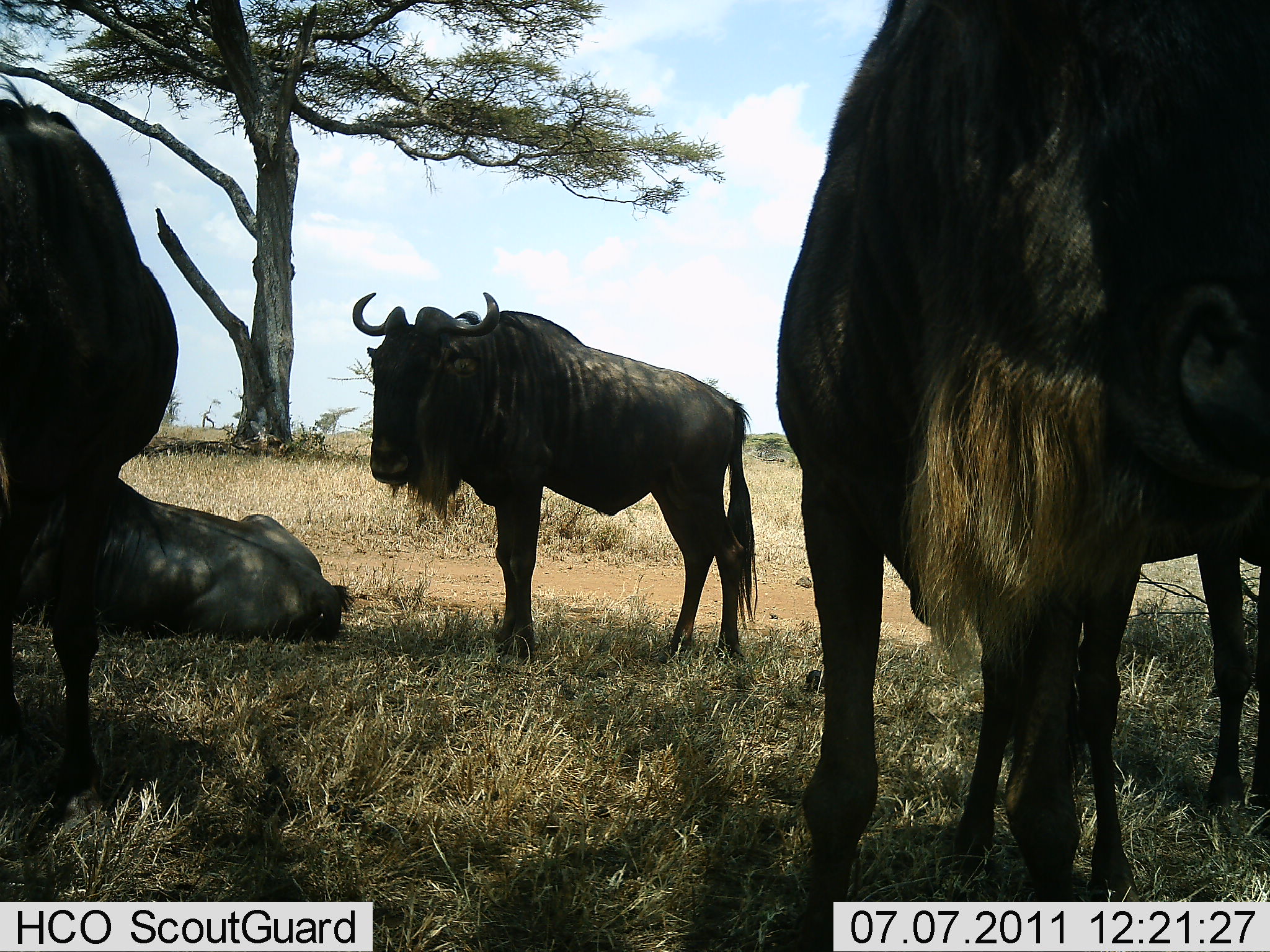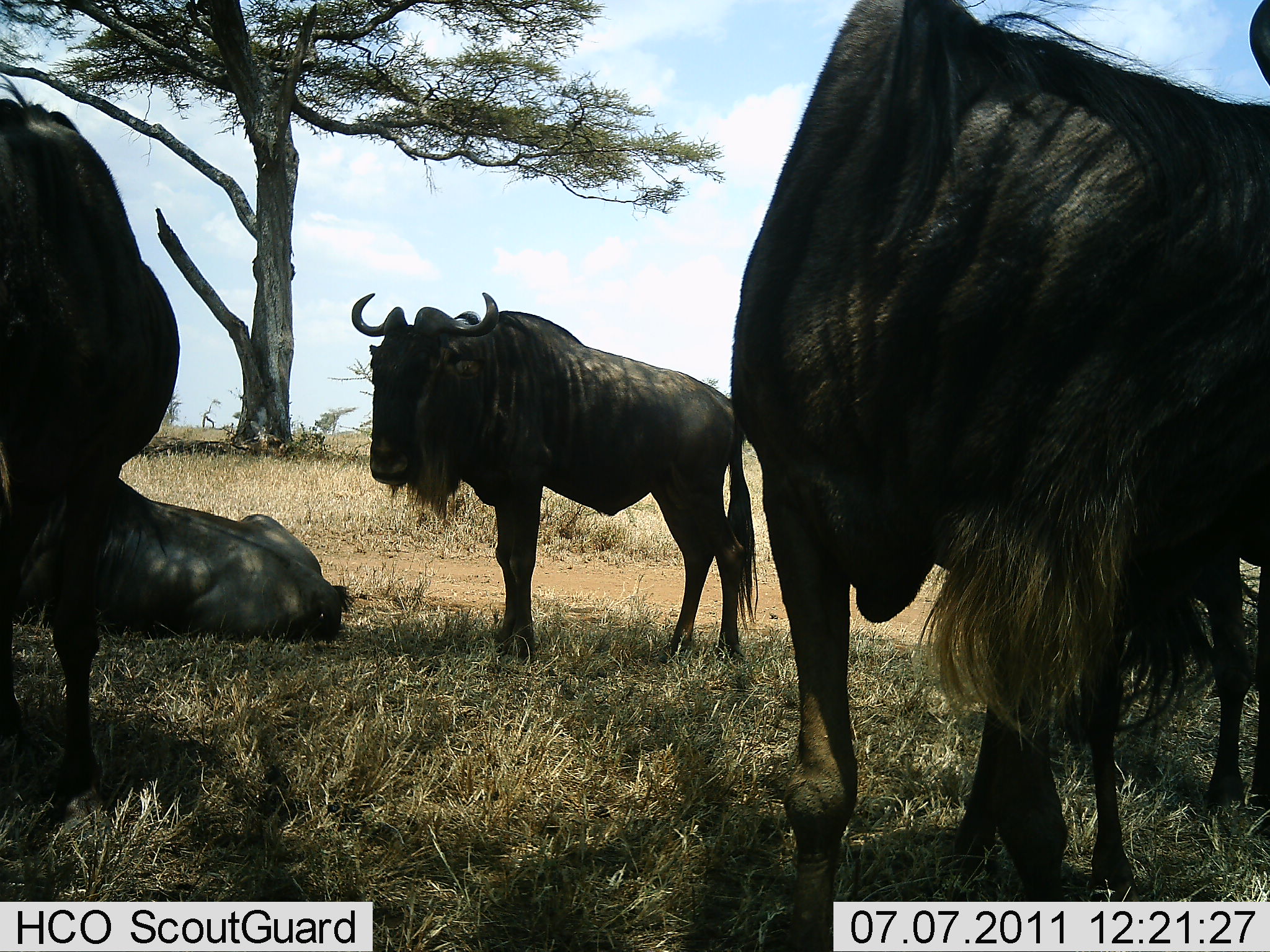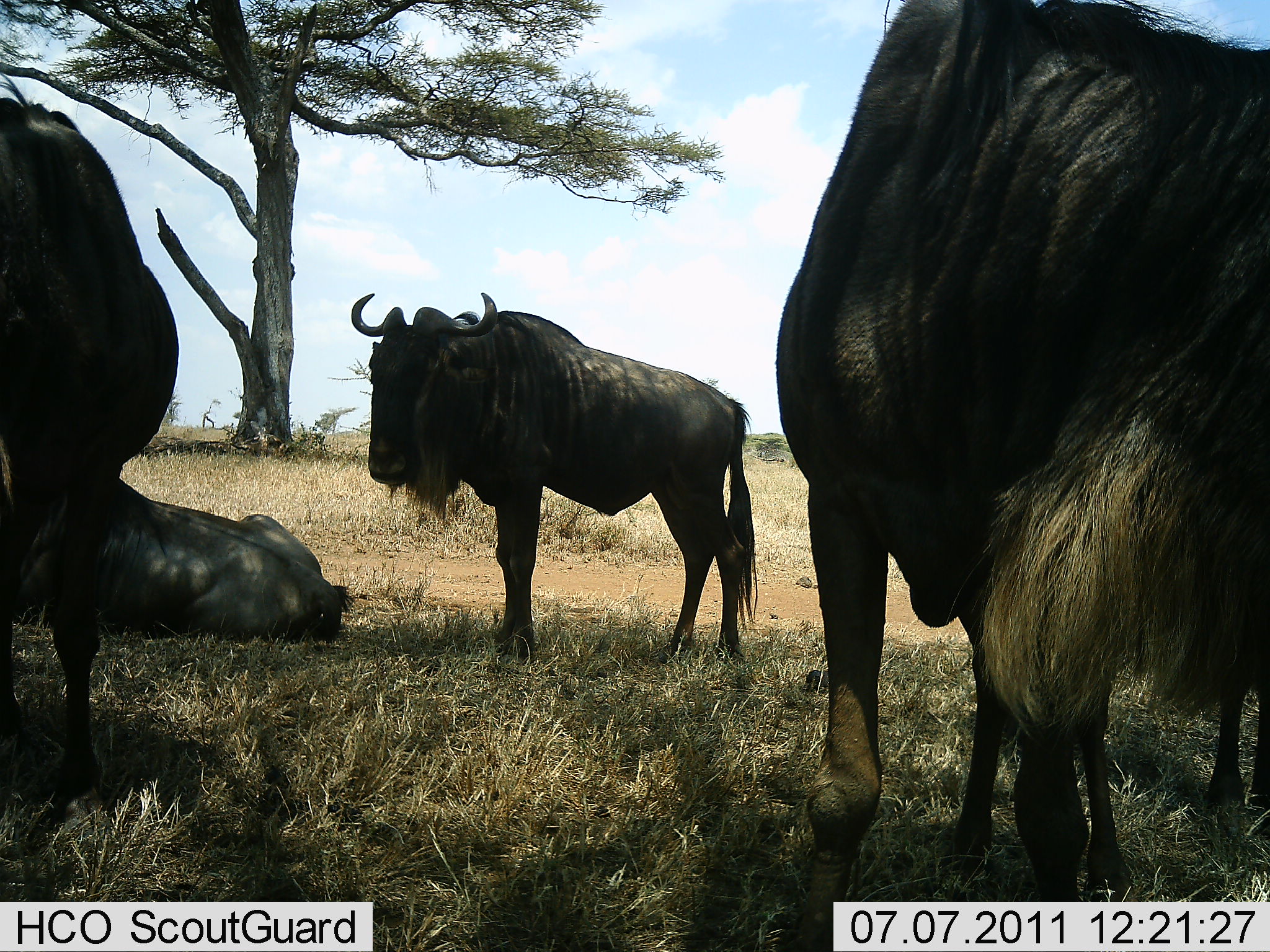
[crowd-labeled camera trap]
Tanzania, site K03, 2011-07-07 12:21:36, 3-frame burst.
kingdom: Animalia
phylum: Chordata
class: Mammalia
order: Artiodactyla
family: Bovidae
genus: Connochaetes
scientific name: Connochaetes taurinus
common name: blue wildebeest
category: wildebeest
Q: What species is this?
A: Wildebeest (blue wildebeest) (Connochaetes taurinus).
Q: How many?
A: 4.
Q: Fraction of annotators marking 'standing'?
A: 85%.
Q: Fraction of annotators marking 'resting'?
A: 77%.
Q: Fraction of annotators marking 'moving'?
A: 31%.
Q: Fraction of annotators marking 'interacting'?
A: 0%.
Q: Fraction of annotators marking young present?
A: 0%.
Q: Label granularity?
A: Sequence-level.